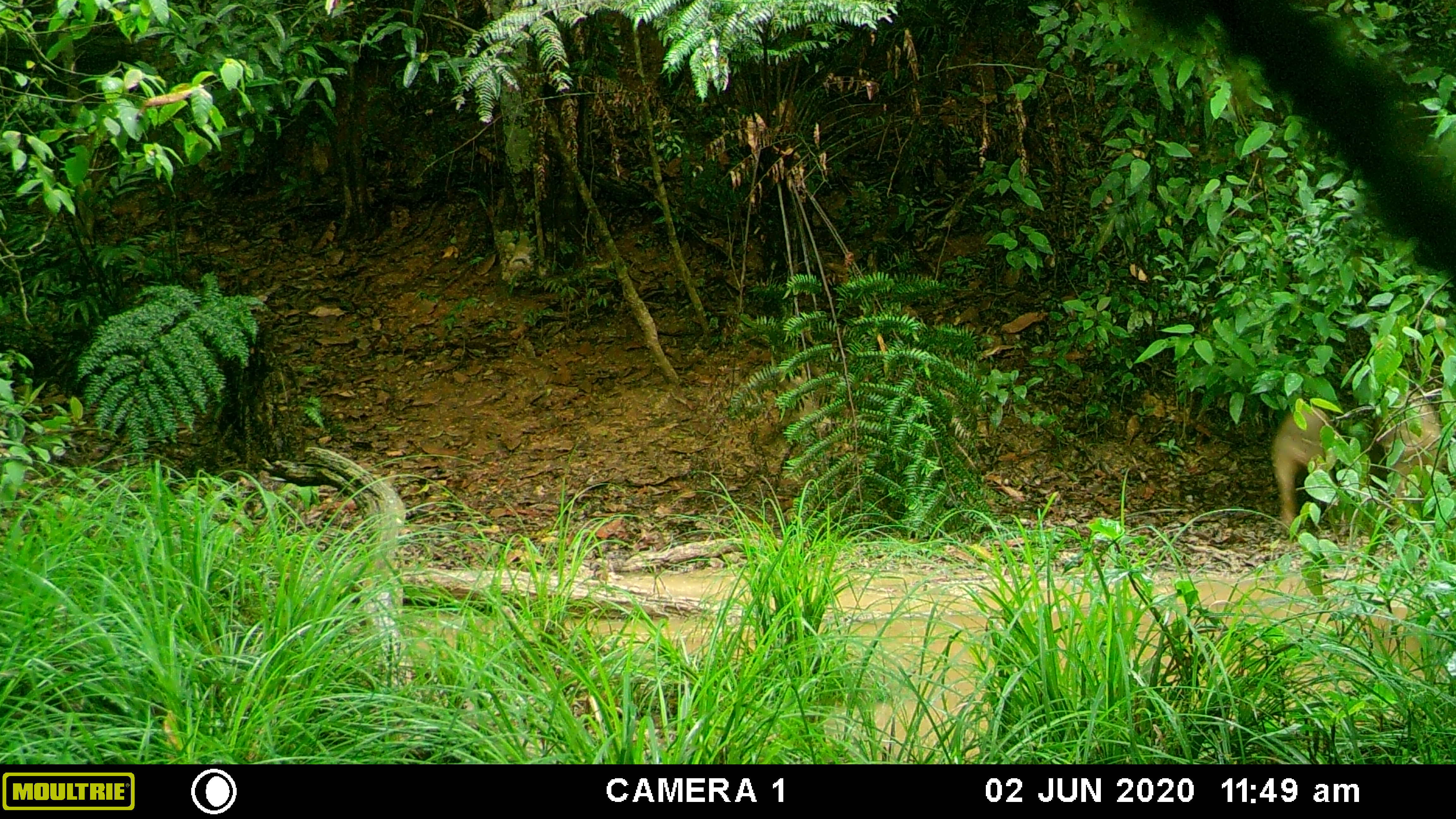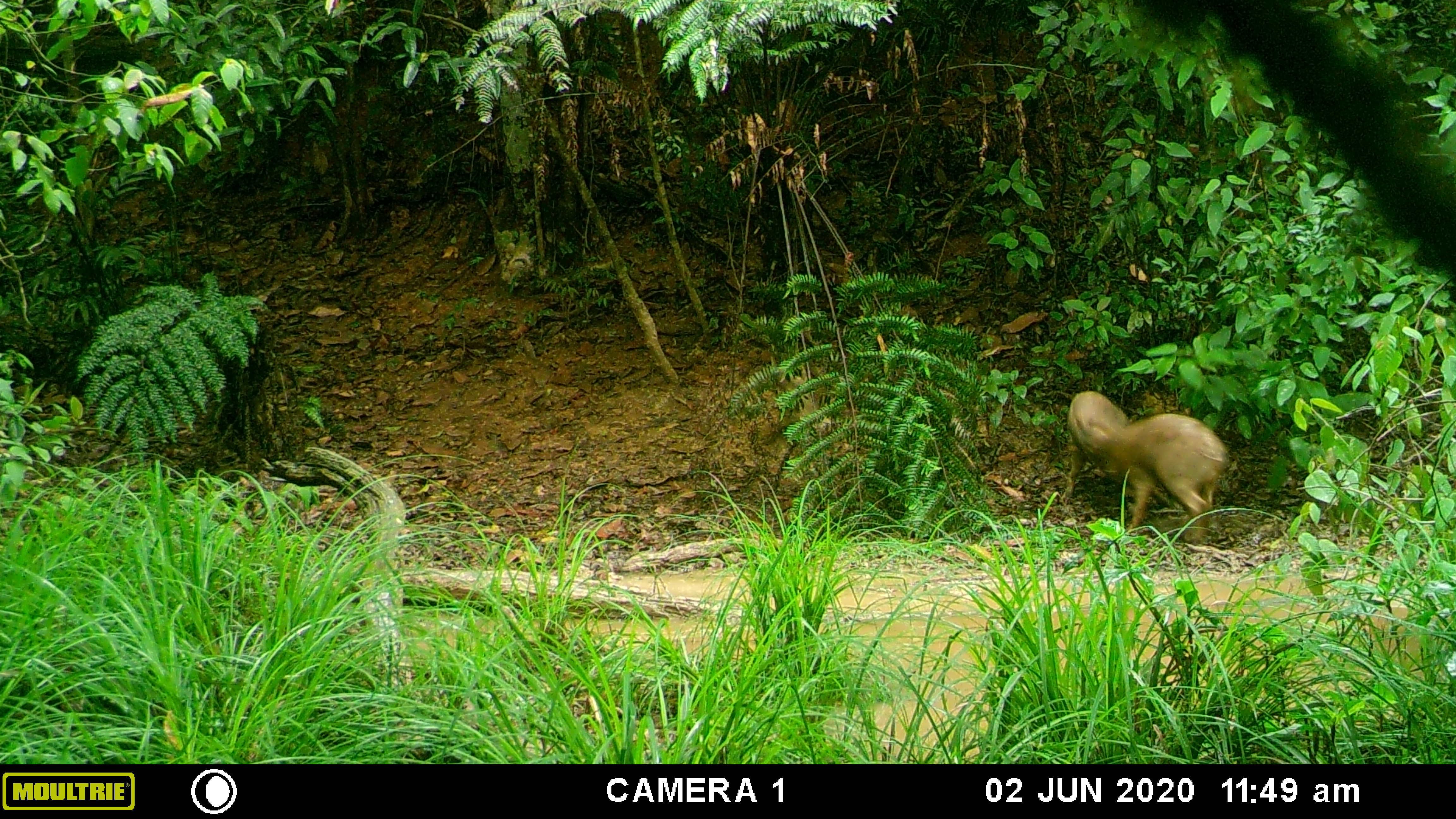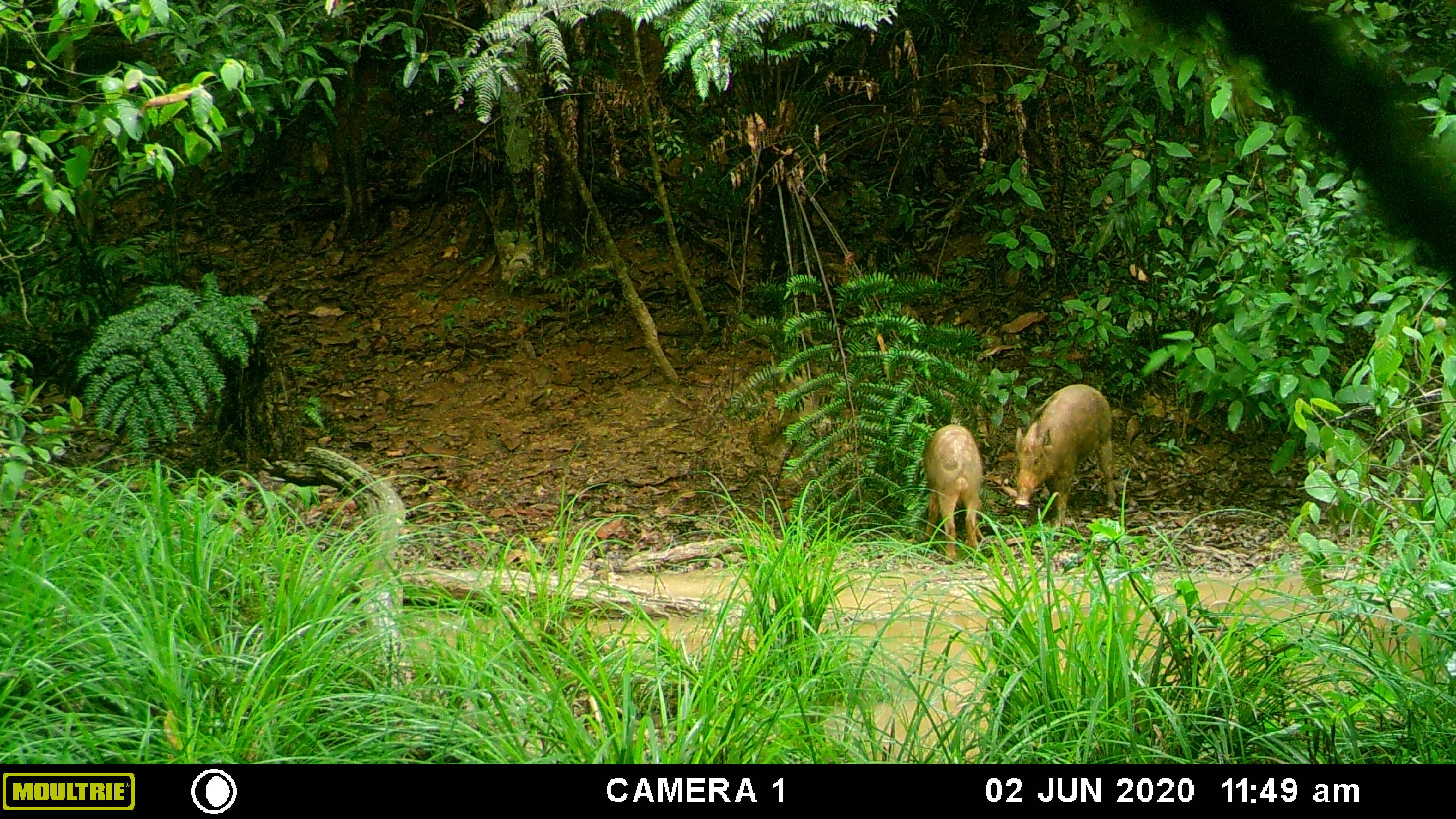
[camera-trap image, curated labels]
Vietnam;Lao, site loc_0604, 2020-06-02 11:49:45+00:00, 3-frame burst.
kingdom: Animalia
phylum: Chordata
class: Mammalia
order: Artiodactyla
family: Suidae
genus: Sus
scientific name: Sus scrofa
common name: eurasian wild pig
Eurasian wild pig (Sus scrofa). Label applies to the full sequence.